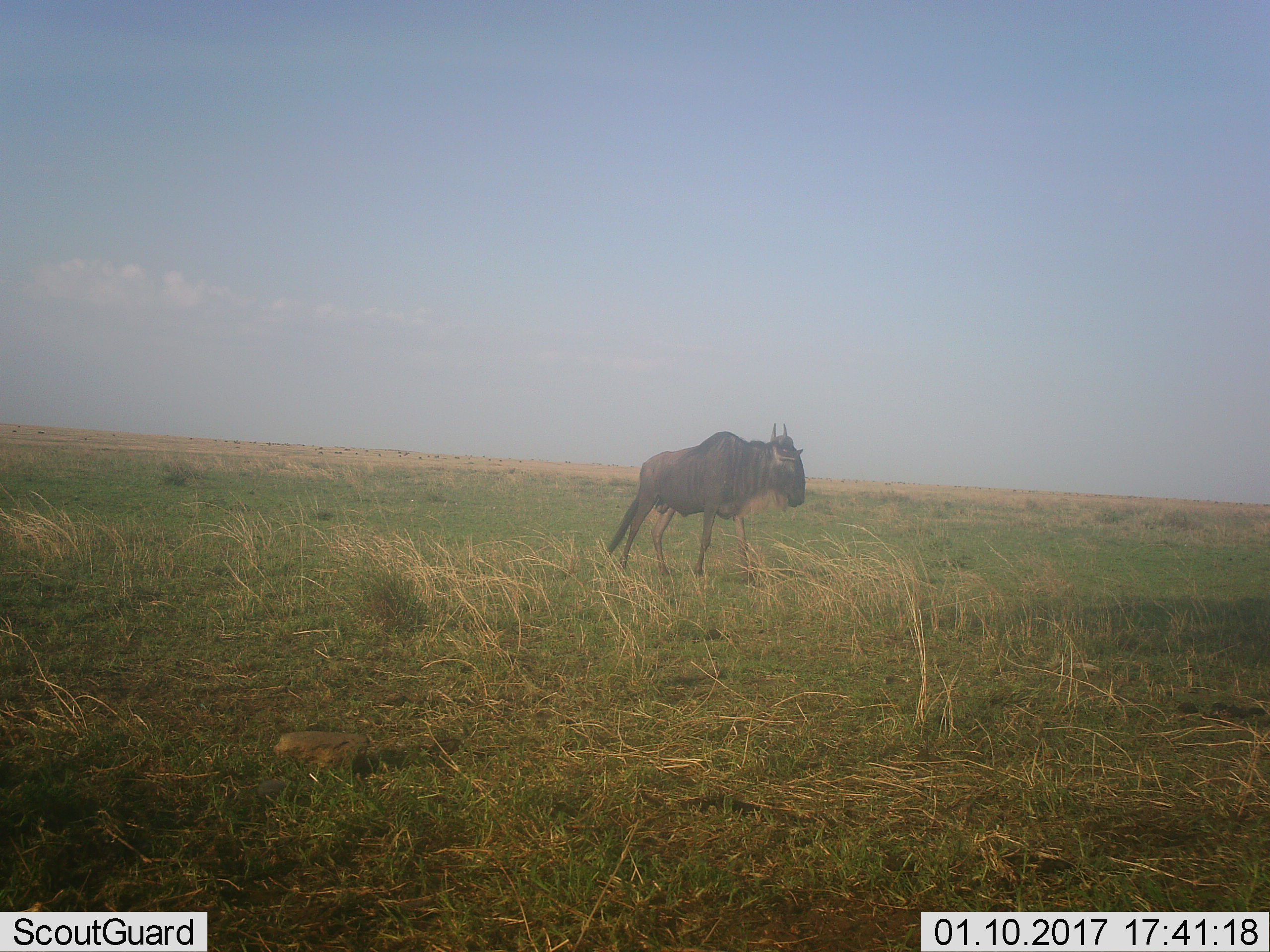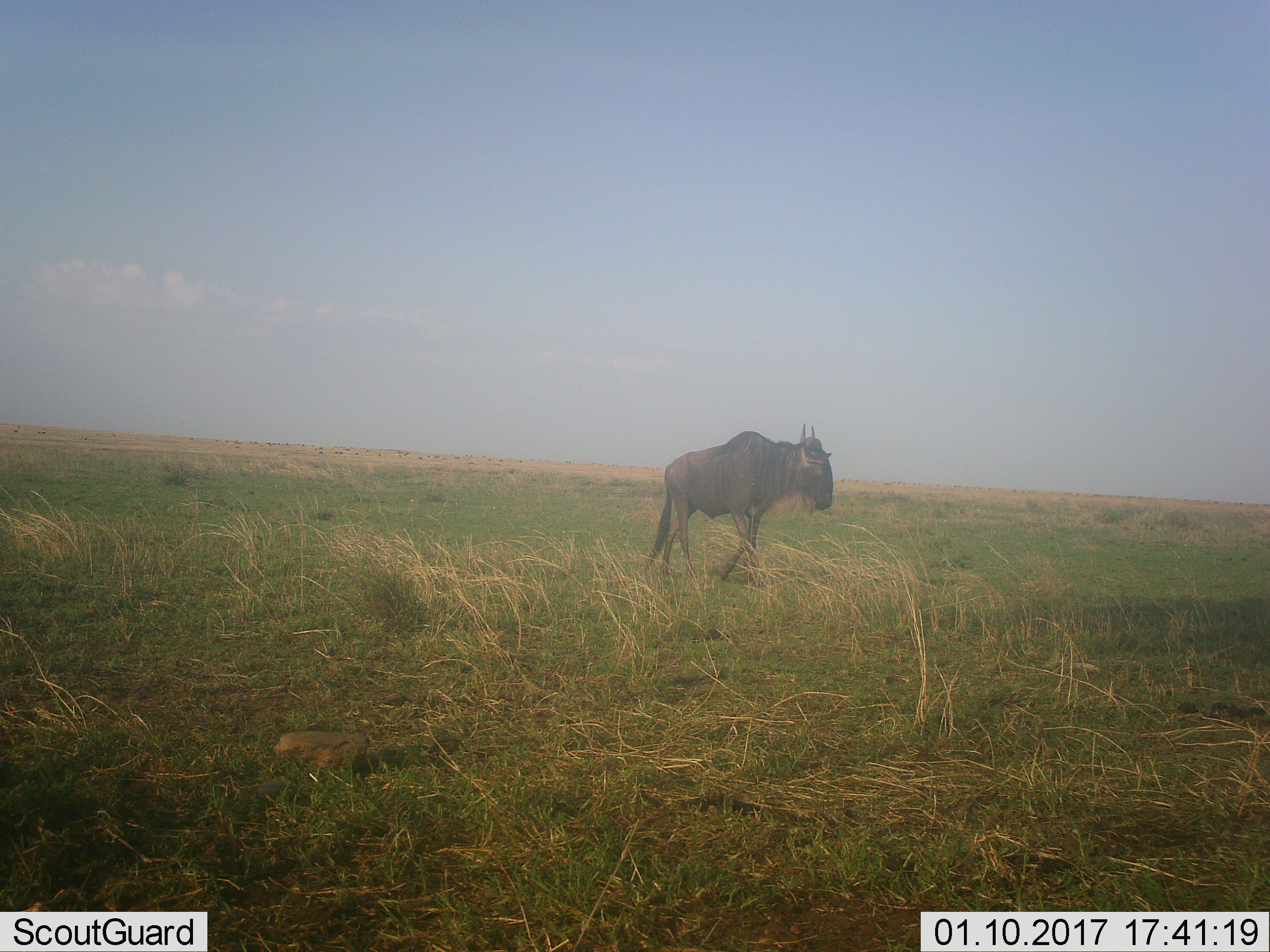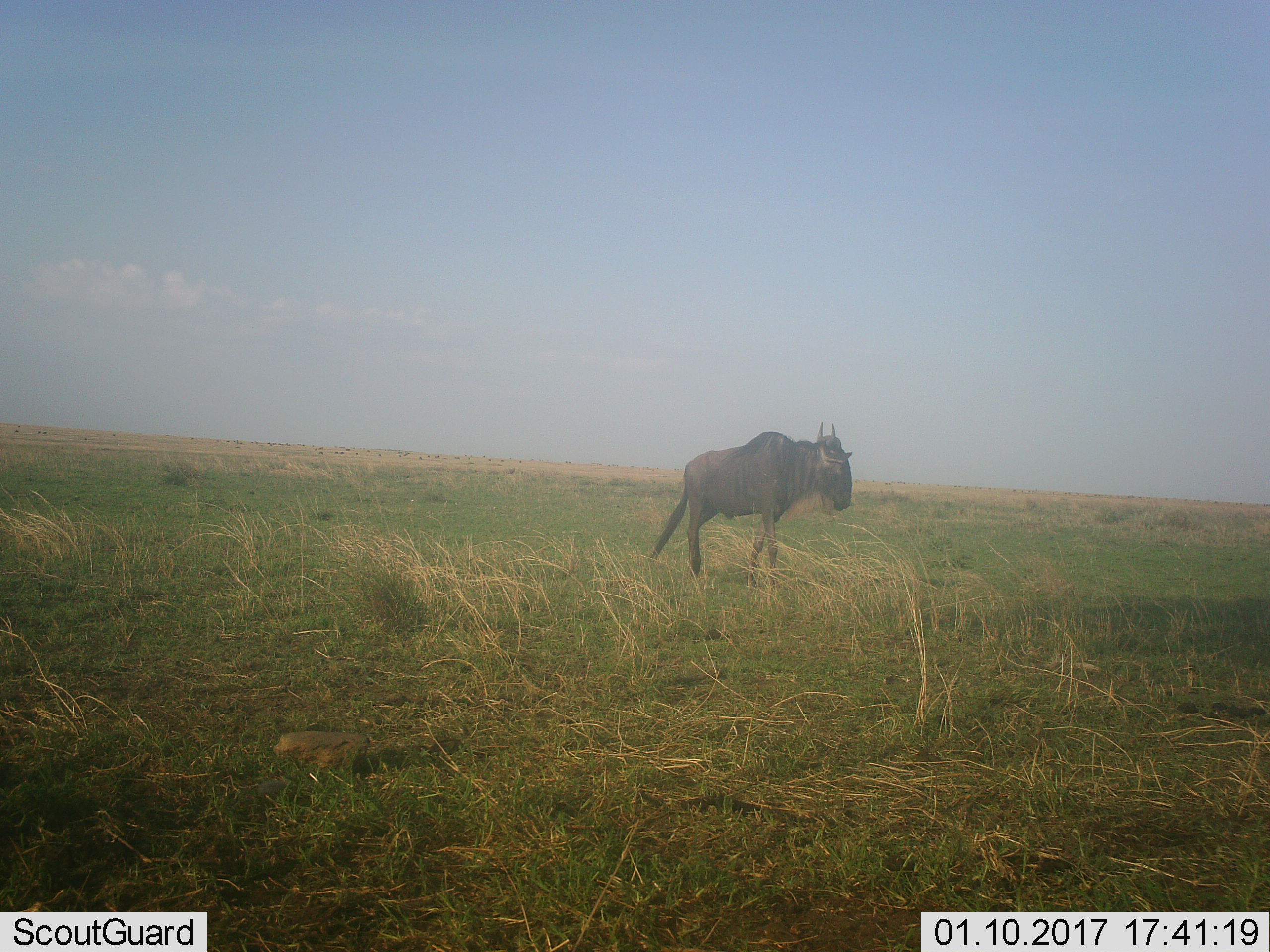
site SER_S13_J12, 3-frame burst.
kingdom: Animalia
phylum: Chordata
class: Mammalia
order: Artiodactyla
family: Bovidae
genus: Connochaetes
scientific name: Connochaetes taurinus taurinus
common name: blue wildebeest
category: wildebeestblue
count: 1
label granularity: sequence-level